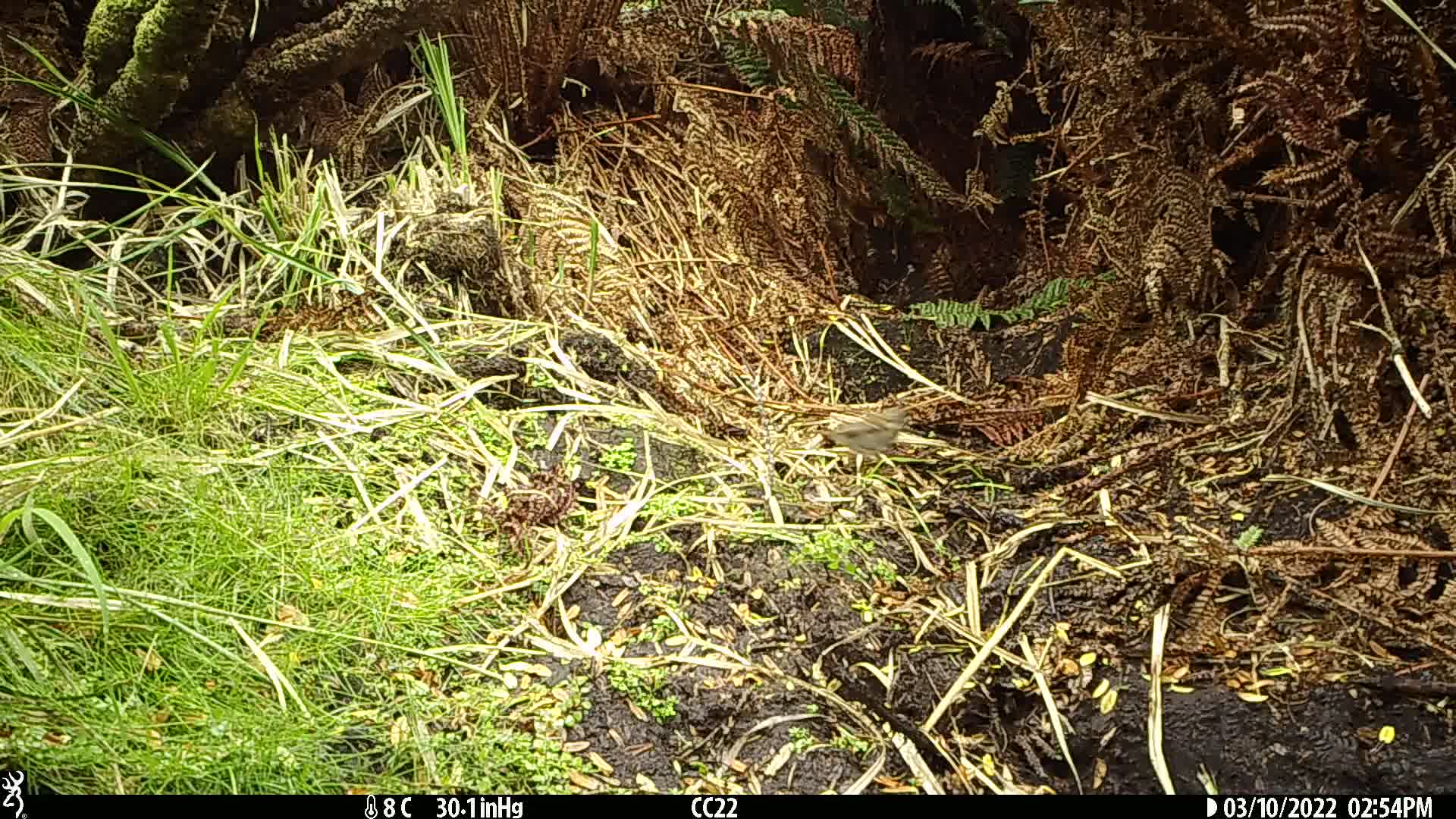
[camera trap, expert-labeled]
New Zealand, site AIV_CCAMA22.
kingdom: Animalia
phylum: Chordata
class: Aves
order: Passeriformes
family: Prunellidae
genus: Prunella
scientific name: Prunella modularis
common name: dunnock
Dunnock (Prunella modularis).